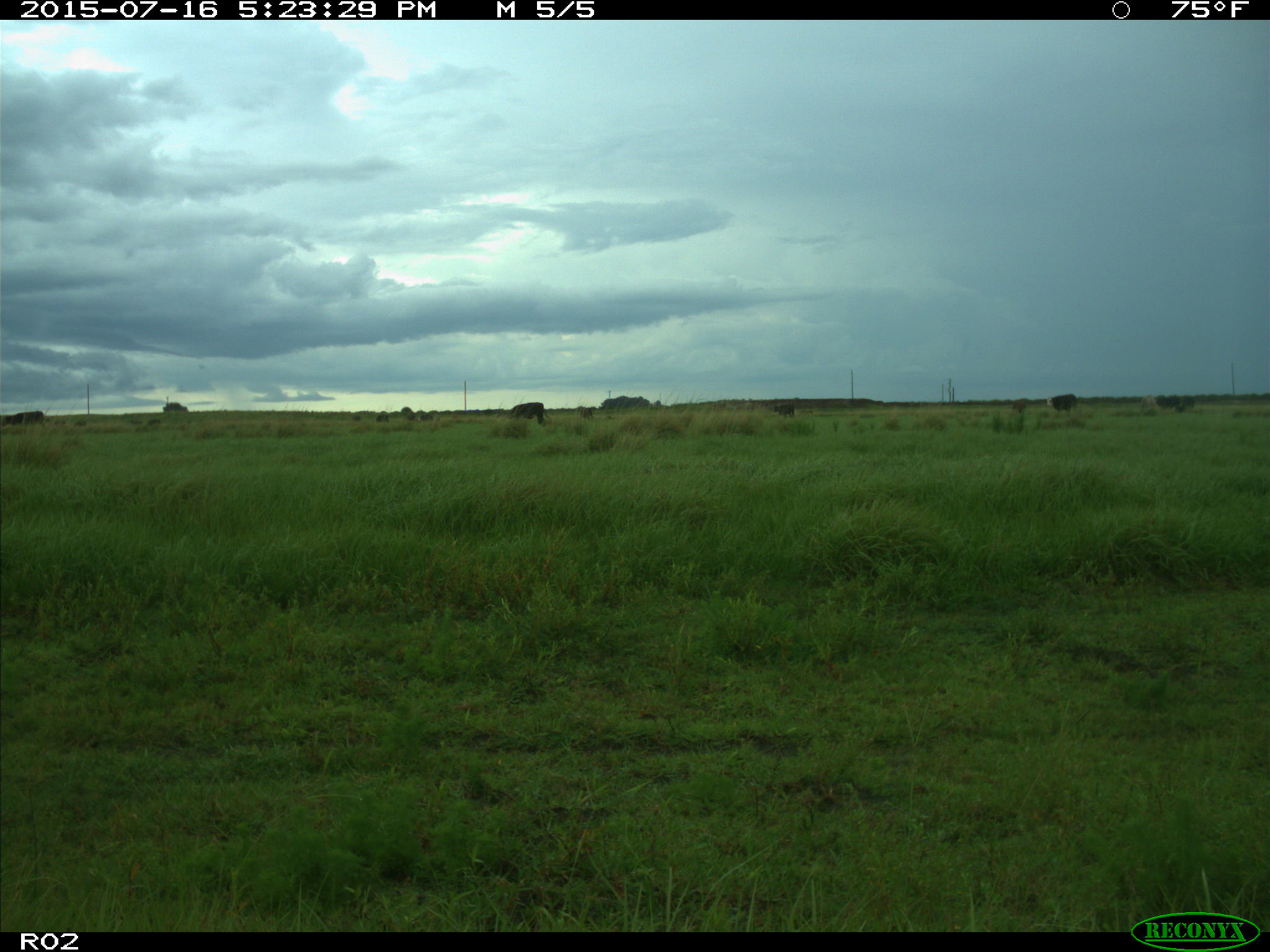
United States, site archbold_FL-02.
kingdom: Animalia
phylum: Chordata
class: Mammalia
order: Artiodactyla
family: Bovidae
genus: Bos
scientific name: Bos taurus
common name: domestic cow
Bos taurus (domestic cow).